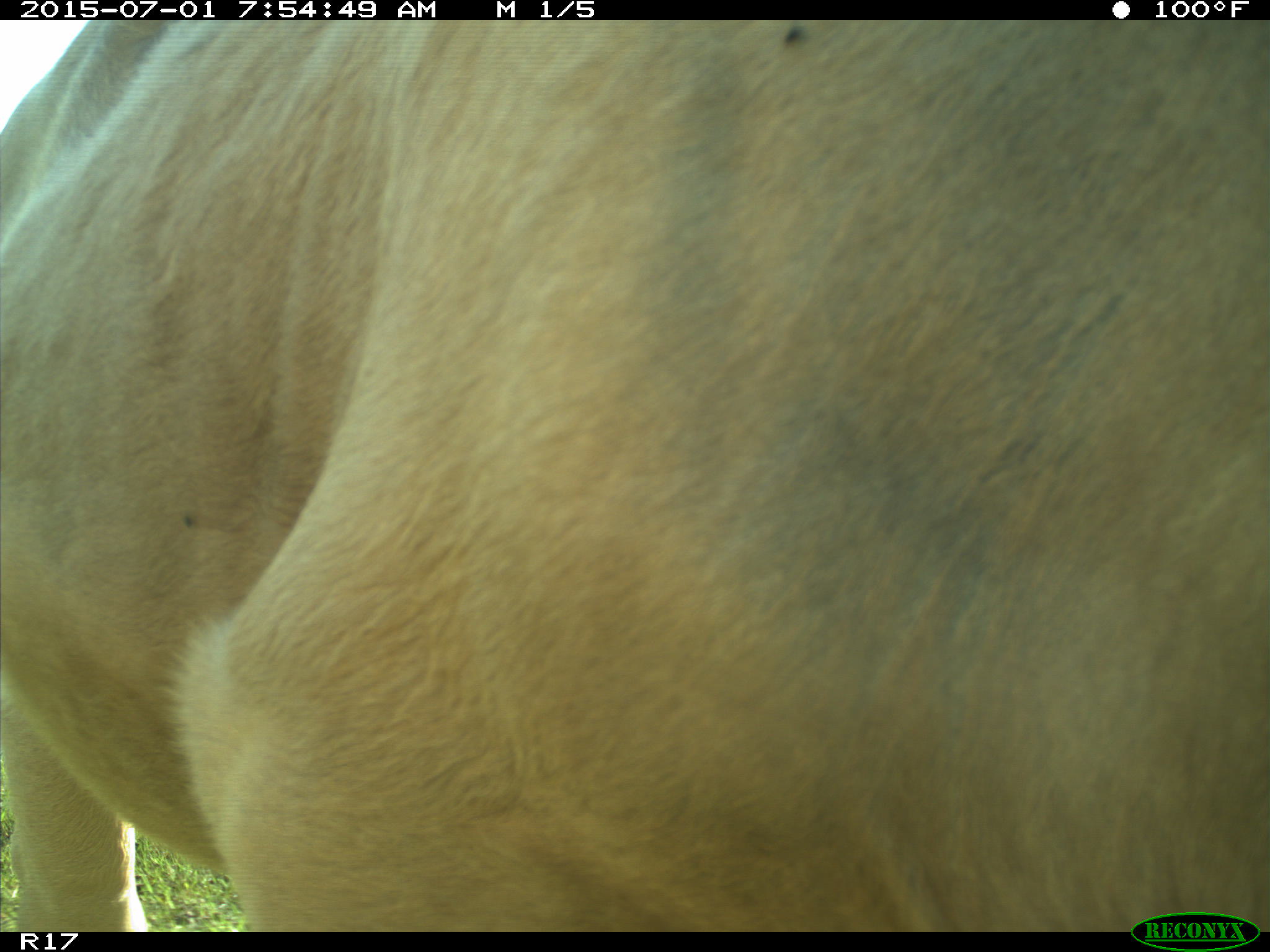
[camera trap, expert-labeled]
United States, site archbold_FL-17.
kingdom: Animalia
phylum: Chordata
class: Mammalia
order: Artiodactyla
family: Bovidae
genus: Bos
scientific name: Bos taurus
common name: domestic cow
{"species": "Bos taurus (domestic cow)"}